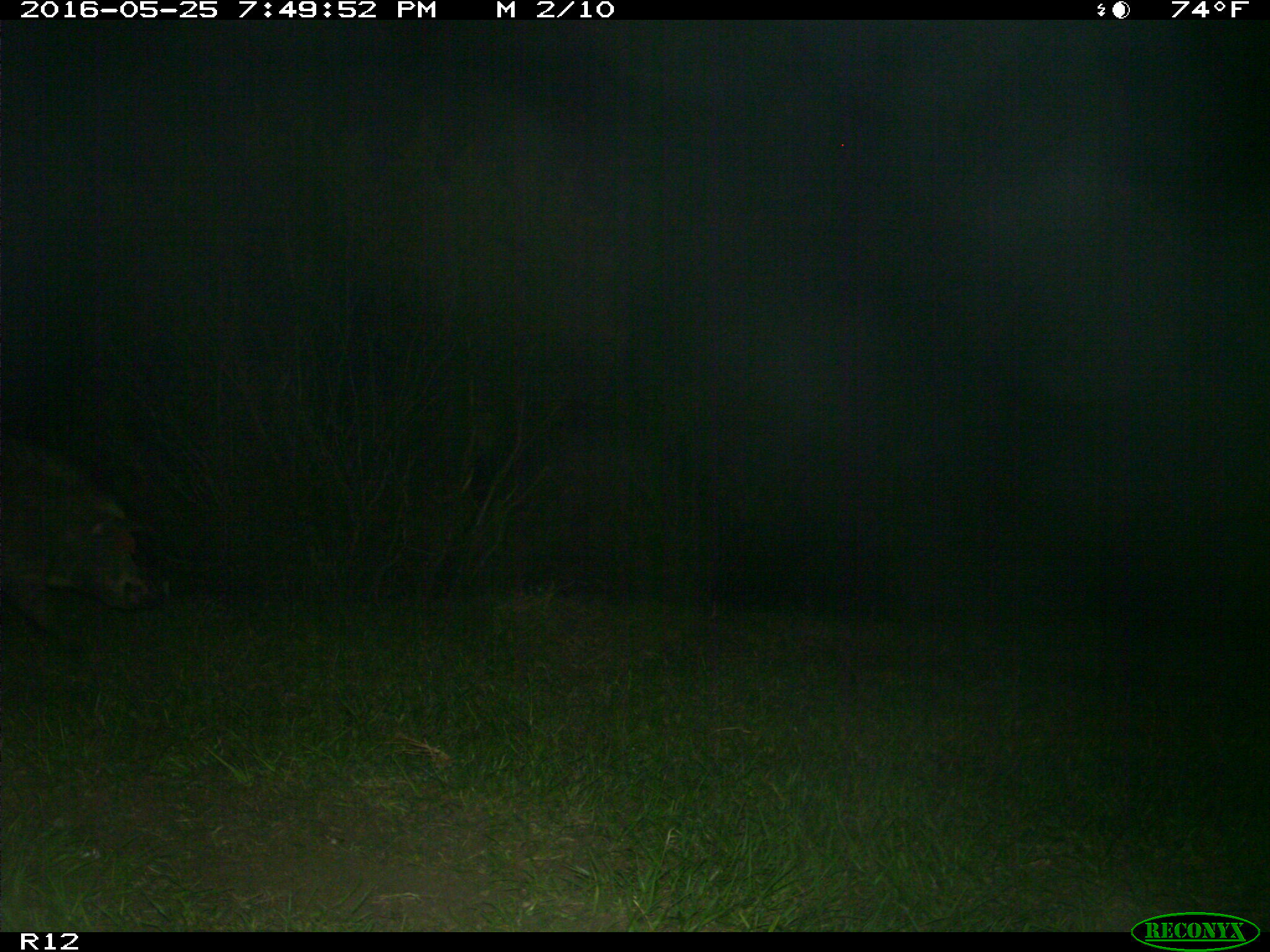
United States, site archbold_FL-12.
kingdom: Animalia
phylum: Chordata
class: Mammalia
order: Artiodactyla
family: Suidae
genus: Sus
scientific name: Sus scrofa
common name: wild boar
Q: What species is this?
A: Sus scrofa (wild boar).